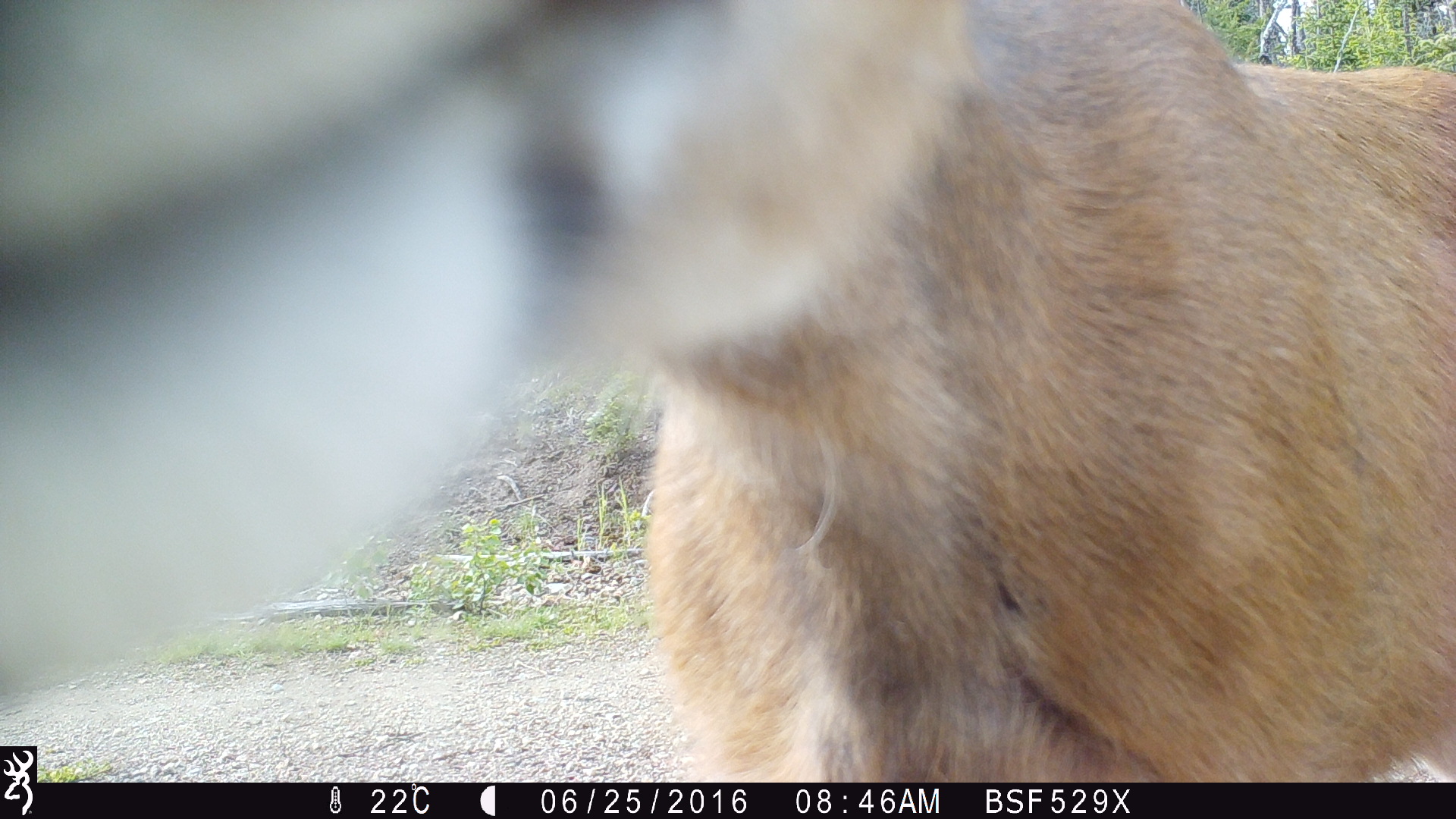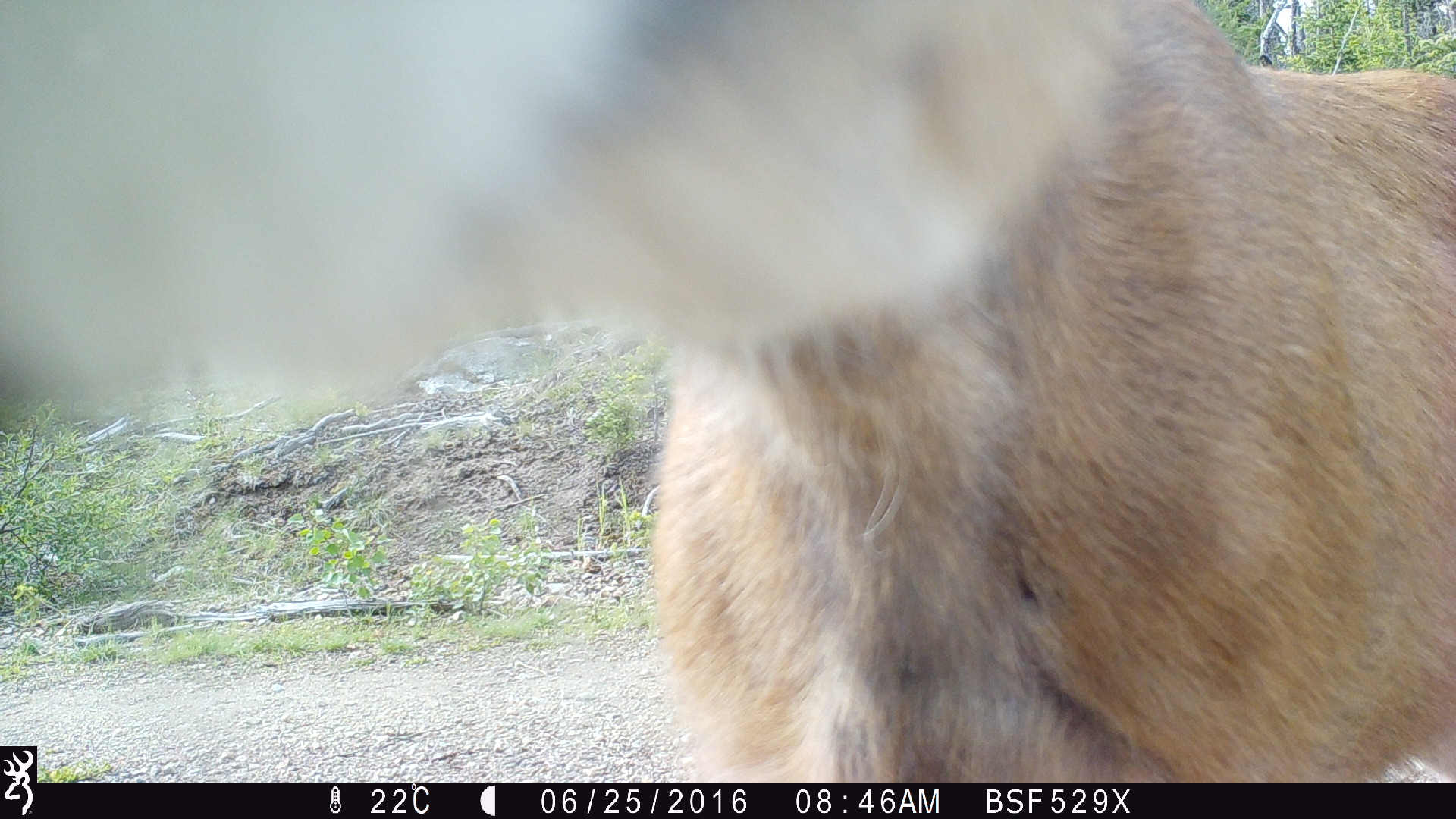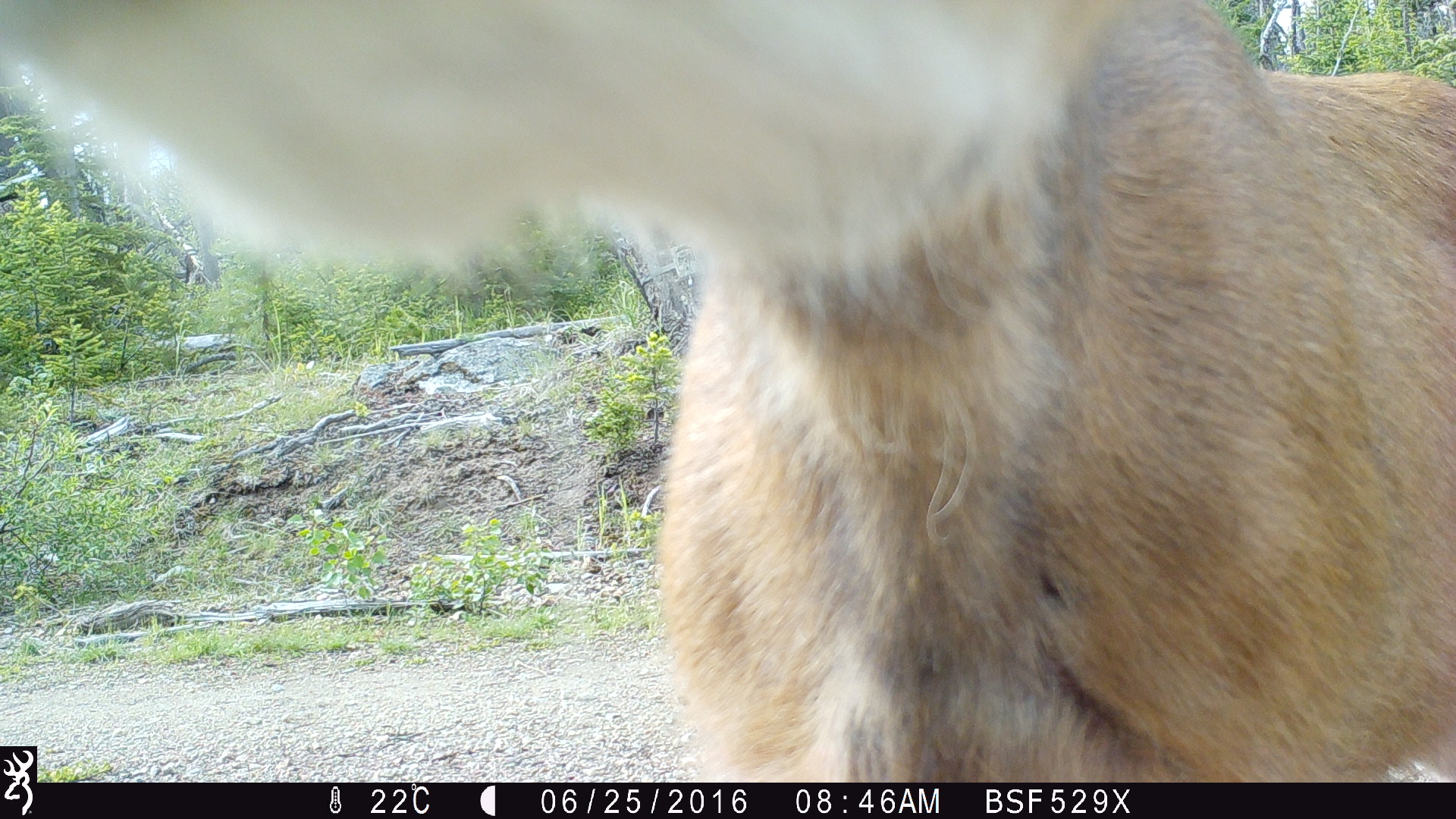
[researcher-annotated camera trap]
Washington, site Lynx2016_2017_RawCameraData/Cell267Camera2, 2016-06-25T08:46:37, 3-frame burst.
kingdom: Animalia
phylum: Chordata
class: Mammalia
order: Artiodactyla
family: Cervidae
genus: Odocoileus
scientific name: Odocoileus hemionus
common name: mule deer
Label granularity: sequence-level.